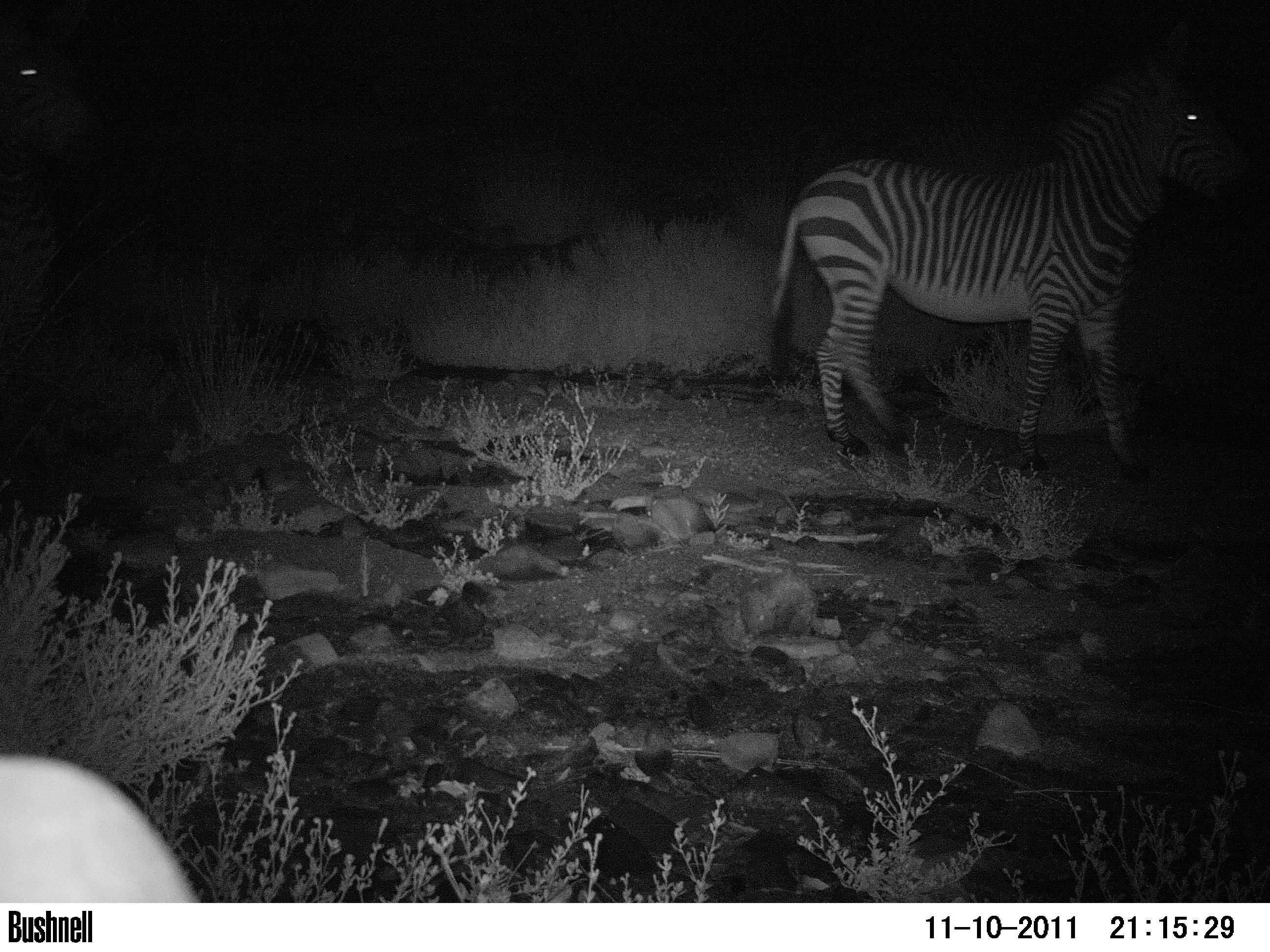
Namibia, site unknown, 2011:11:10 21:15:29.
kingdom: Animalia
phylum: Chordata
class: Mammalia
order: Perissodactyla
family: Equidae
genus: Equus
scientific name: Equus zebra hartmannae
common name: hartmann's mountain zebra